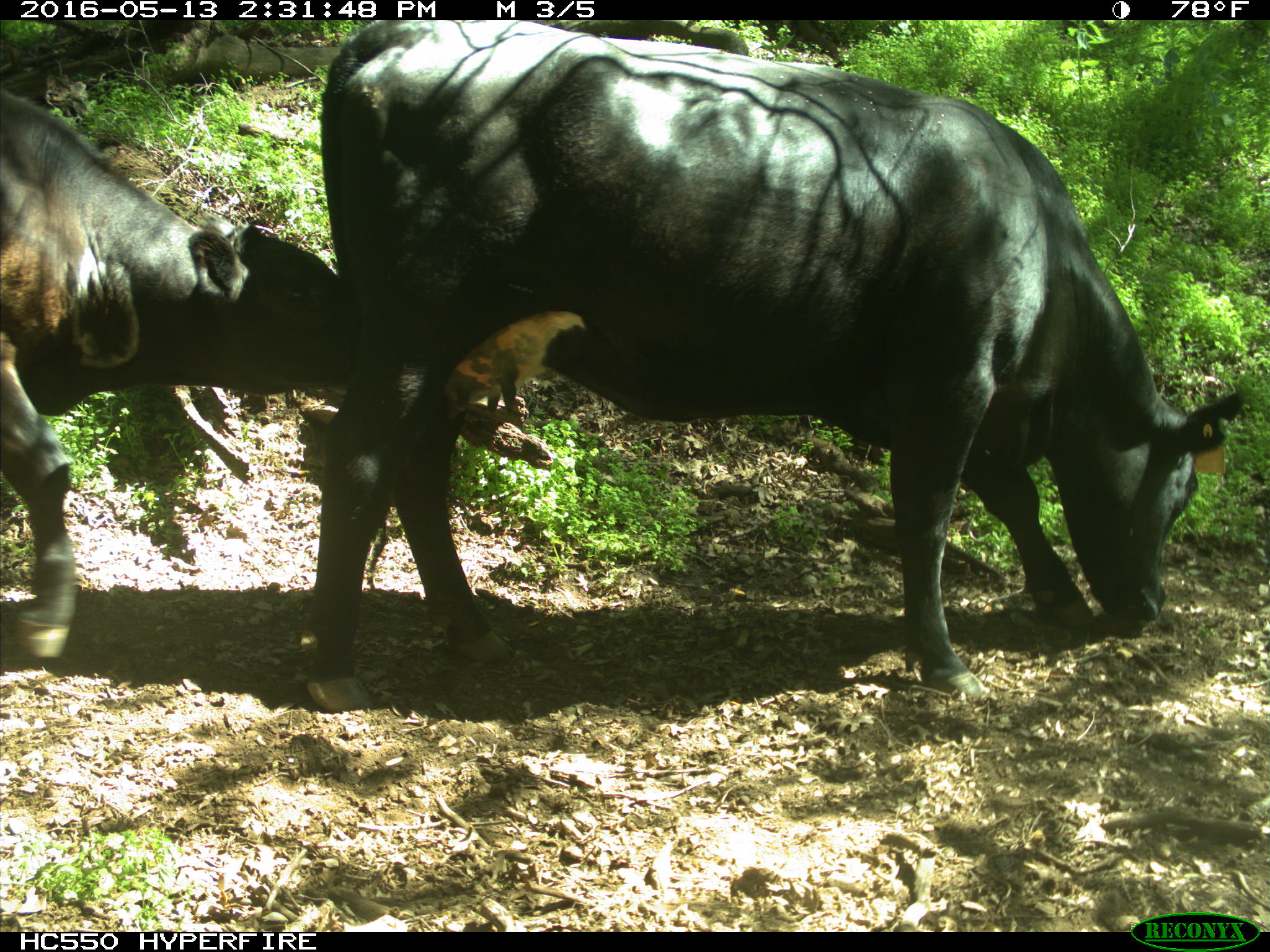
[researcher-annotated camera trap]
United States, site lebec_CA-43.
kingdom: Animalia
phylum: Chordata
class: Mammalia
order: Artiodactyla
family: Bovidae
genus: Bos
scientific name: Bos taurus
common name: domestic cow